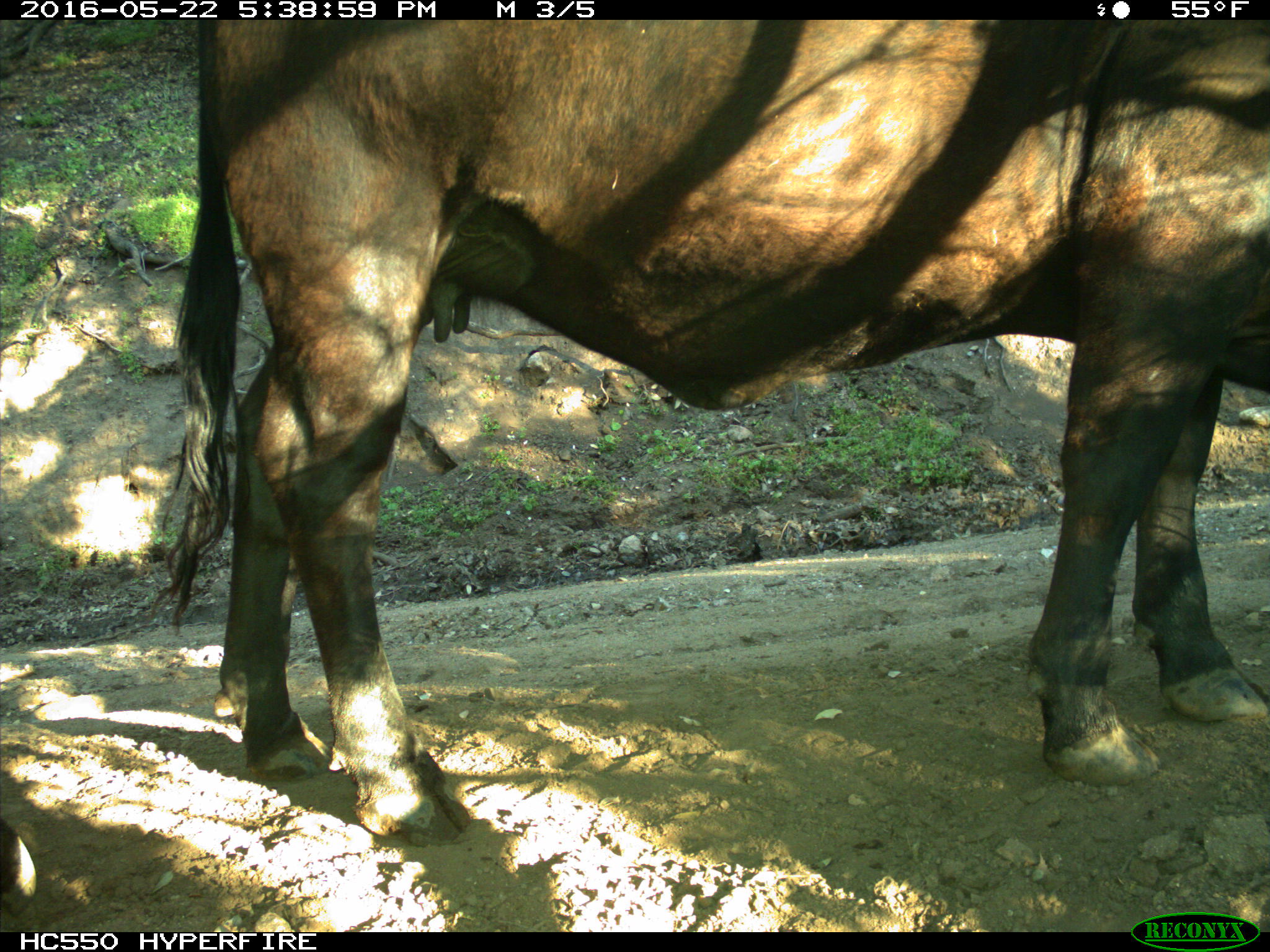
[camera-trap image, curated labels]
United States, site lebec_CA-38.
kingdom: Animalia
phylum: Chordata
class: Mammalia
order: Artiodactyla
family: Bovidae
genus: Bos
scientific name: Bos taurus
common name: domestic cow